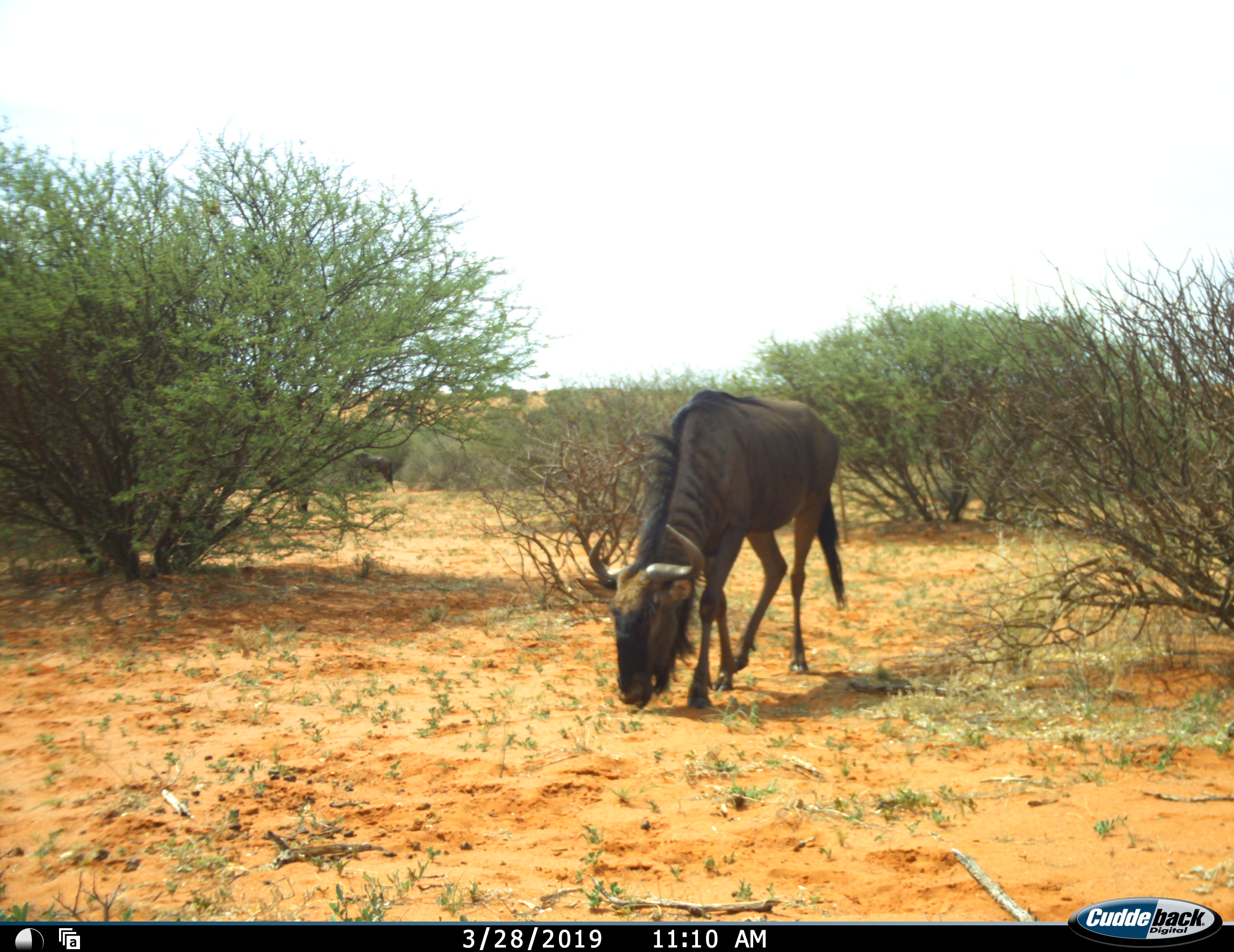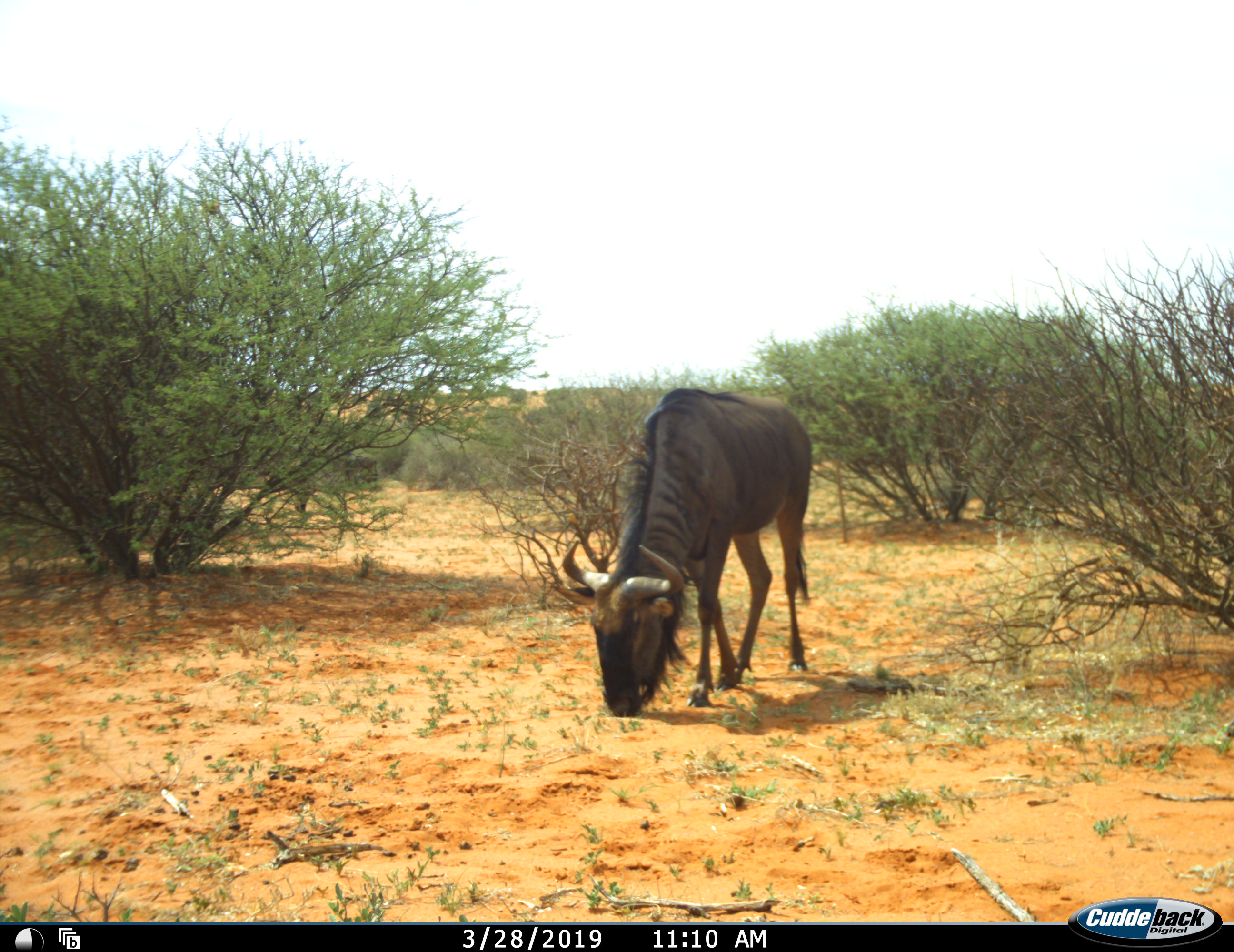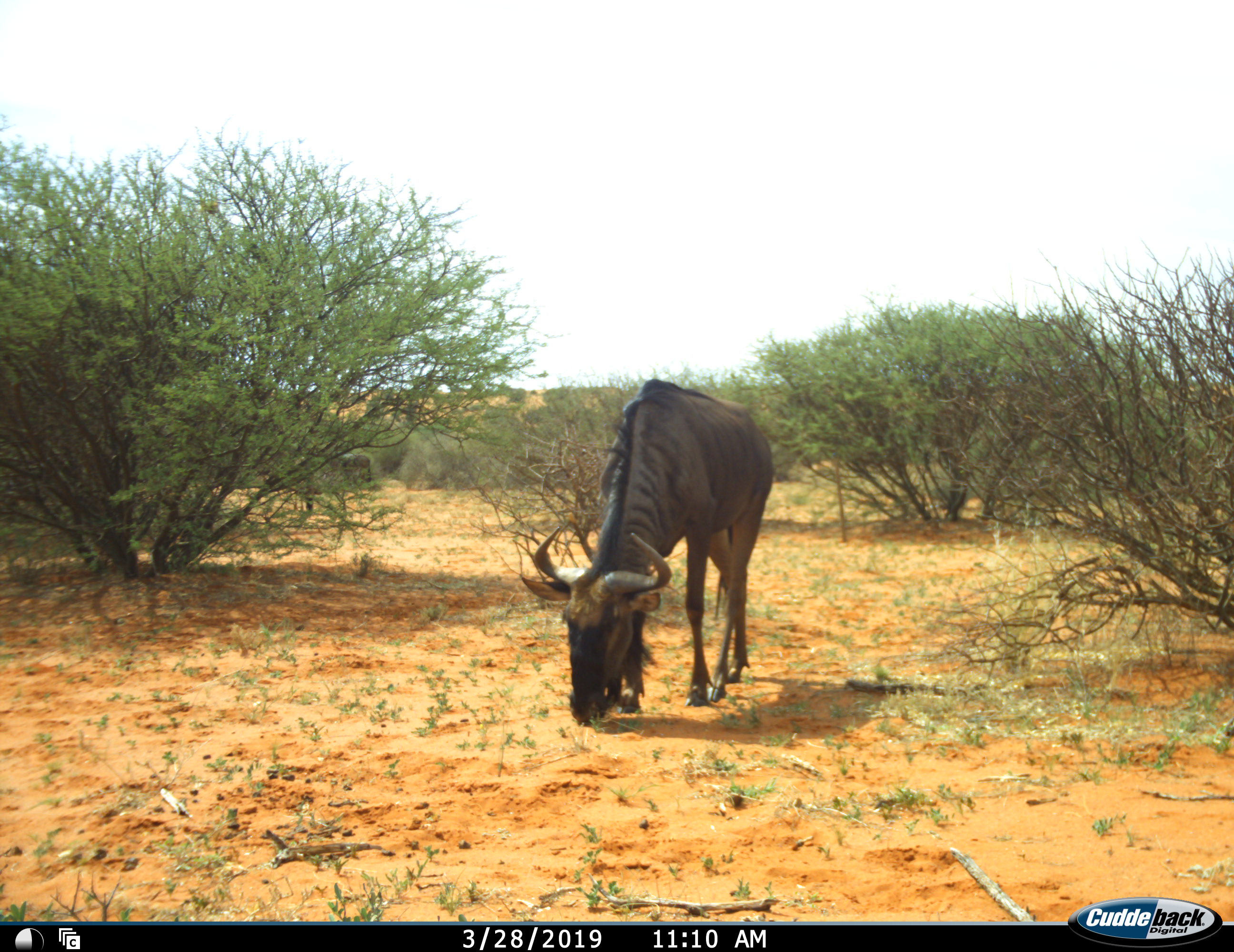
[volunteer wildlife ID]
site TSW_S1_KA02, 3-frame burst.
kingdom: Animalia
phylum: Chordata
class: Mammalia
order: Artiodactyla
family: Bovidae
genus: Connochaetes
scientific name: Connochaetes taurinus taurinus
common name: blue wildebeest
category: wildebeestblue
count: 3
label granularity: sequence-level